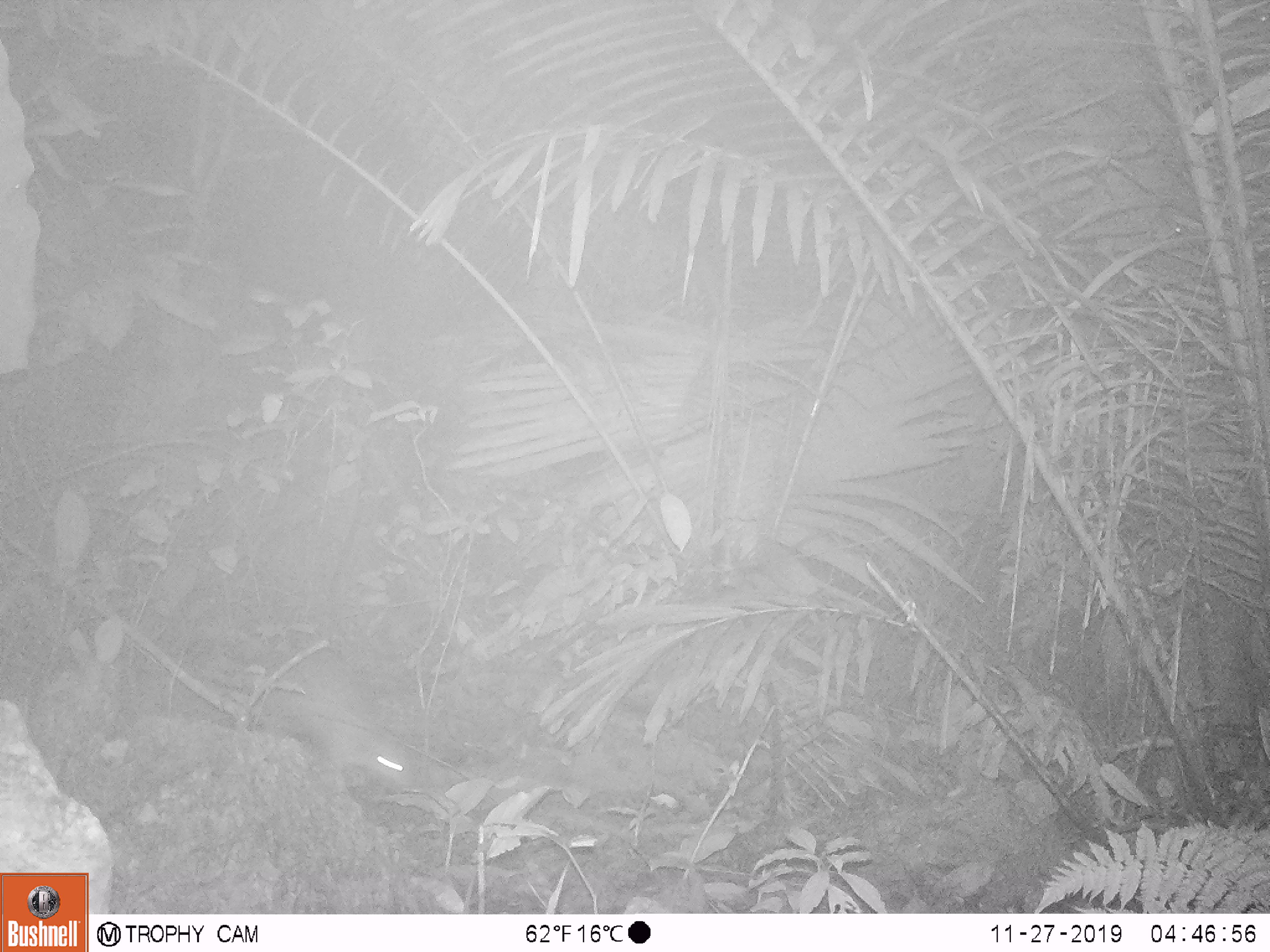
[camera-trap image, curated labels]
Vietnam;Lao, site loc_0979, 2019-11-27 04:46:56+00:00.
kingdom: Animalia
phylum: Chordata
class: Mammalia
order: Rodentia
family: Hystricidae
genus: Atherurus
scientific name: Atherurus macrourus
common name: asiatic brush-tailed porcupine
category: asiatic brush tailed porcupine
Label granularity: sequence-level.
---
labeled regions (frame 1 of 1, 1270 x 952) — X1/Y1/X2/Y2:
asiatic brush tailed porcupine: 240/688/426/793